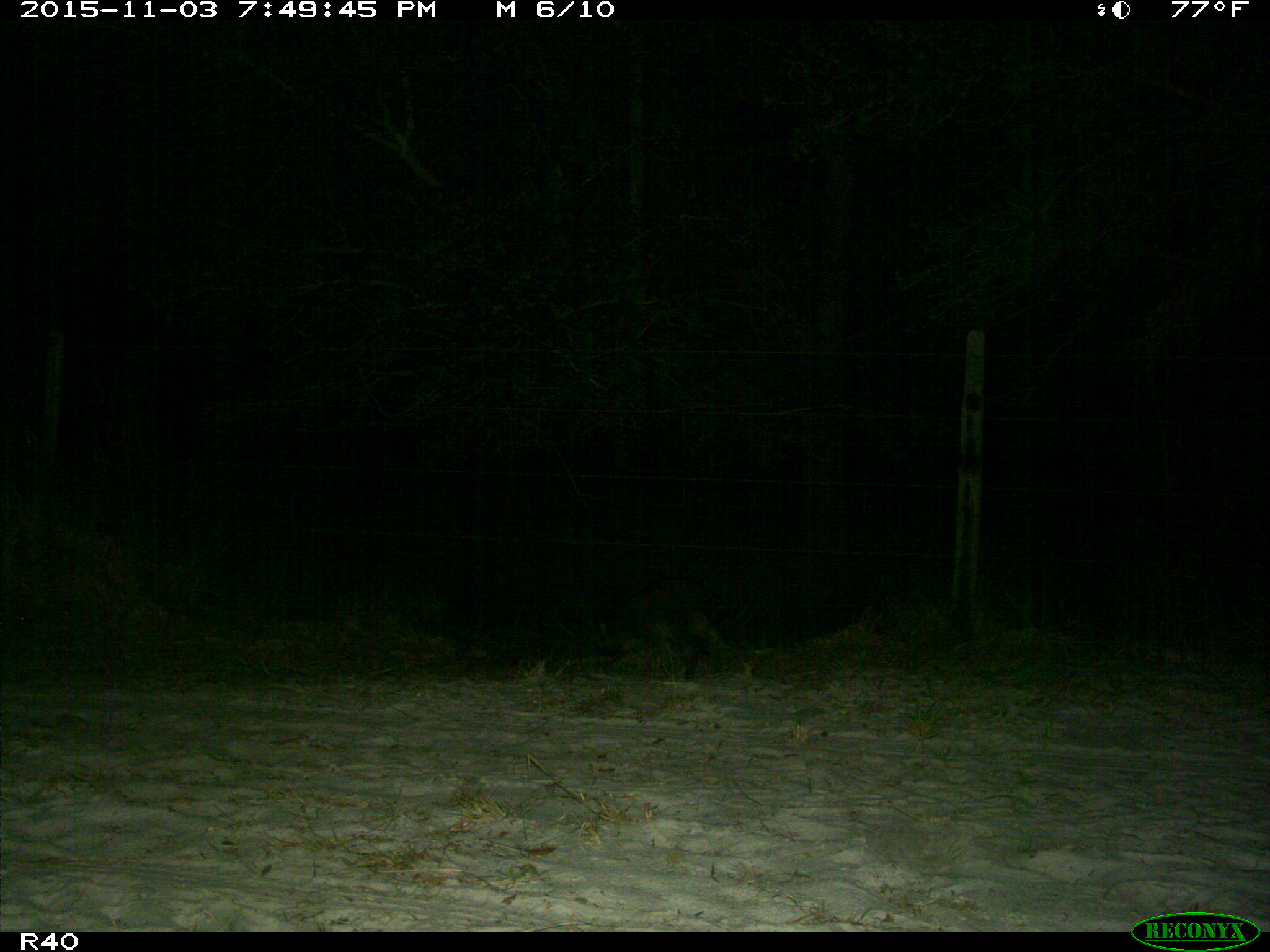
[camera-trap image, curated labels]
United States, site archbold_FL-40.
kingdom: Animalia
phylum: Chordata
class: Mammalia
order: Carnivora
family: Procyonidae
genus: Procyon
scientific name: Procyon lotor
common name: common raccoon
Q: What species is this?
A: Procyon lotor (common raccoon).